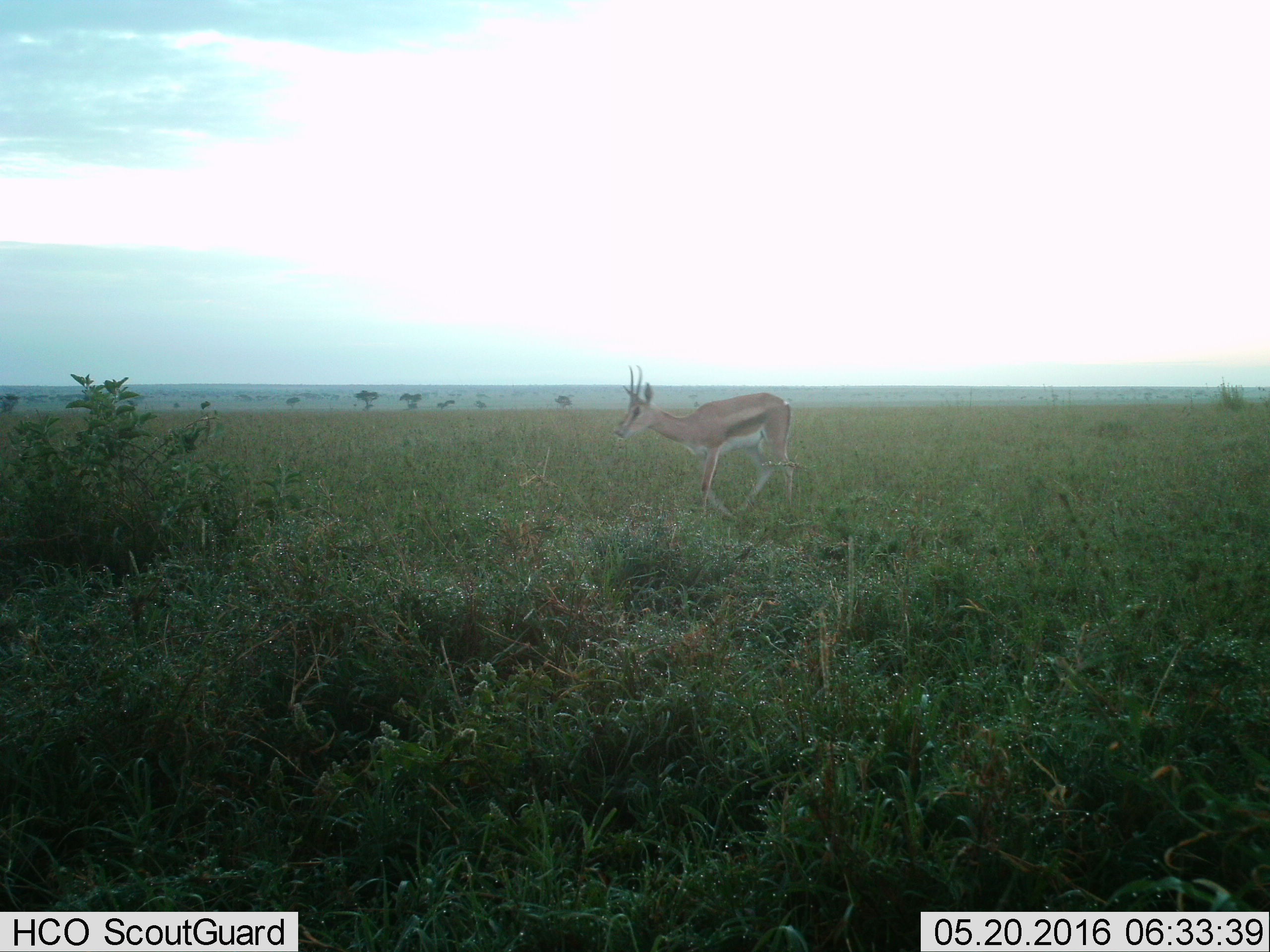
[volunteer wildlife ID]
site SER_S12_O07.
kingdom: Animalia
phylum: Chordata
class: Mammalia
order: Artiodactyla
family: Bovidae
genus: Nanger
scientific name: Nanger granti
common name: grant's gazelle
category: gazellegrants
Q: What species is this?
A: Gazellegrants (grant's gazelle) (Nanger granti).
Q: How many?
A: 1.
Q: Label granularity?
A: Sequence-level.